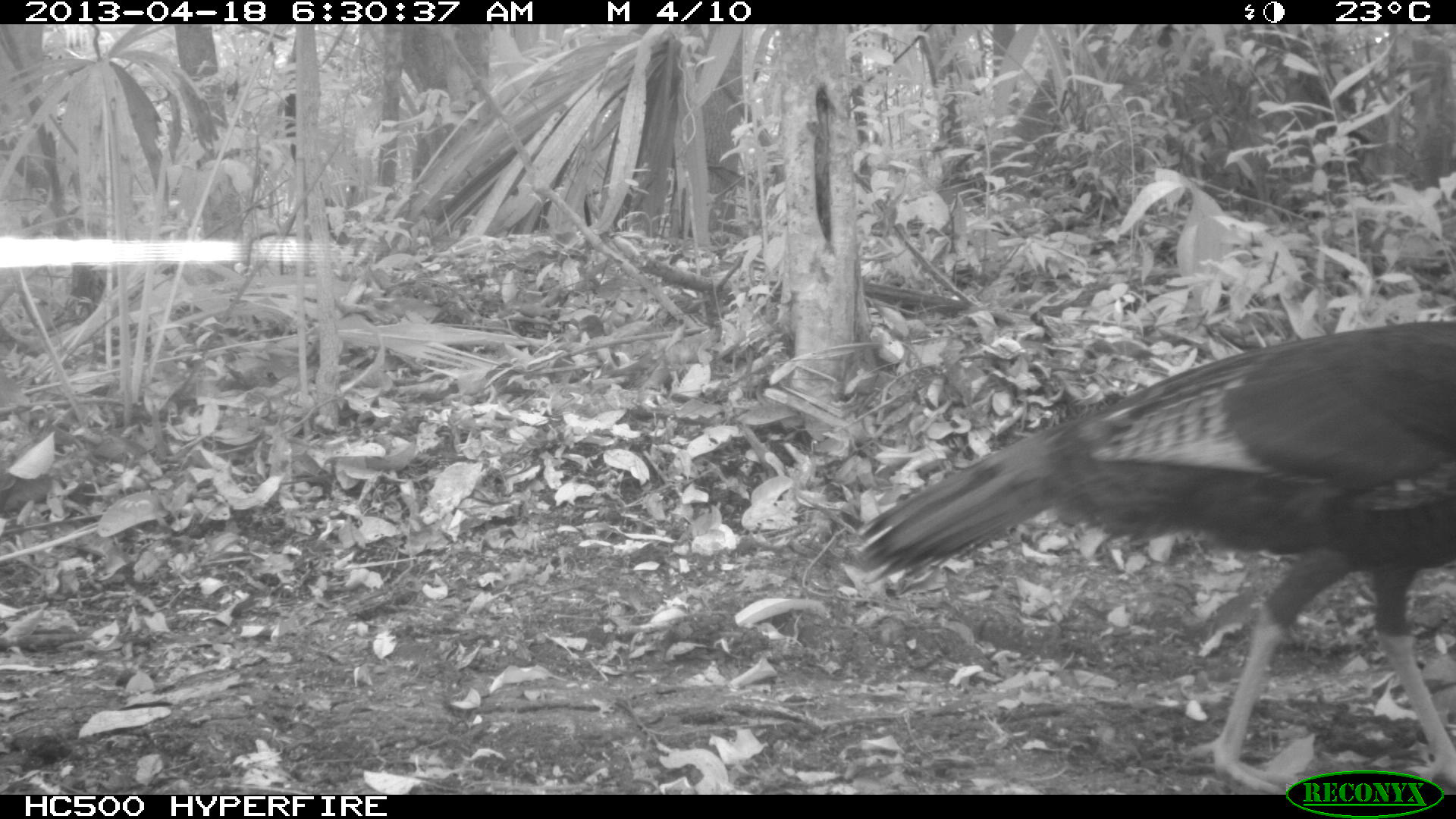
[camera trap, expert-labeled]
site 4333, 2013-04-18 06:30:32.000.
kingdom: Animalia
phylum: Chordata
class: Aves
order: Galliformes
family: Phasianidae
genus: Meleagris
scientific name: Meleagris ocellata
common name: ocellated turkey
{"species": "Meleagris ocellata (ocellated turkey)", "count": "1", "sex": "female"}